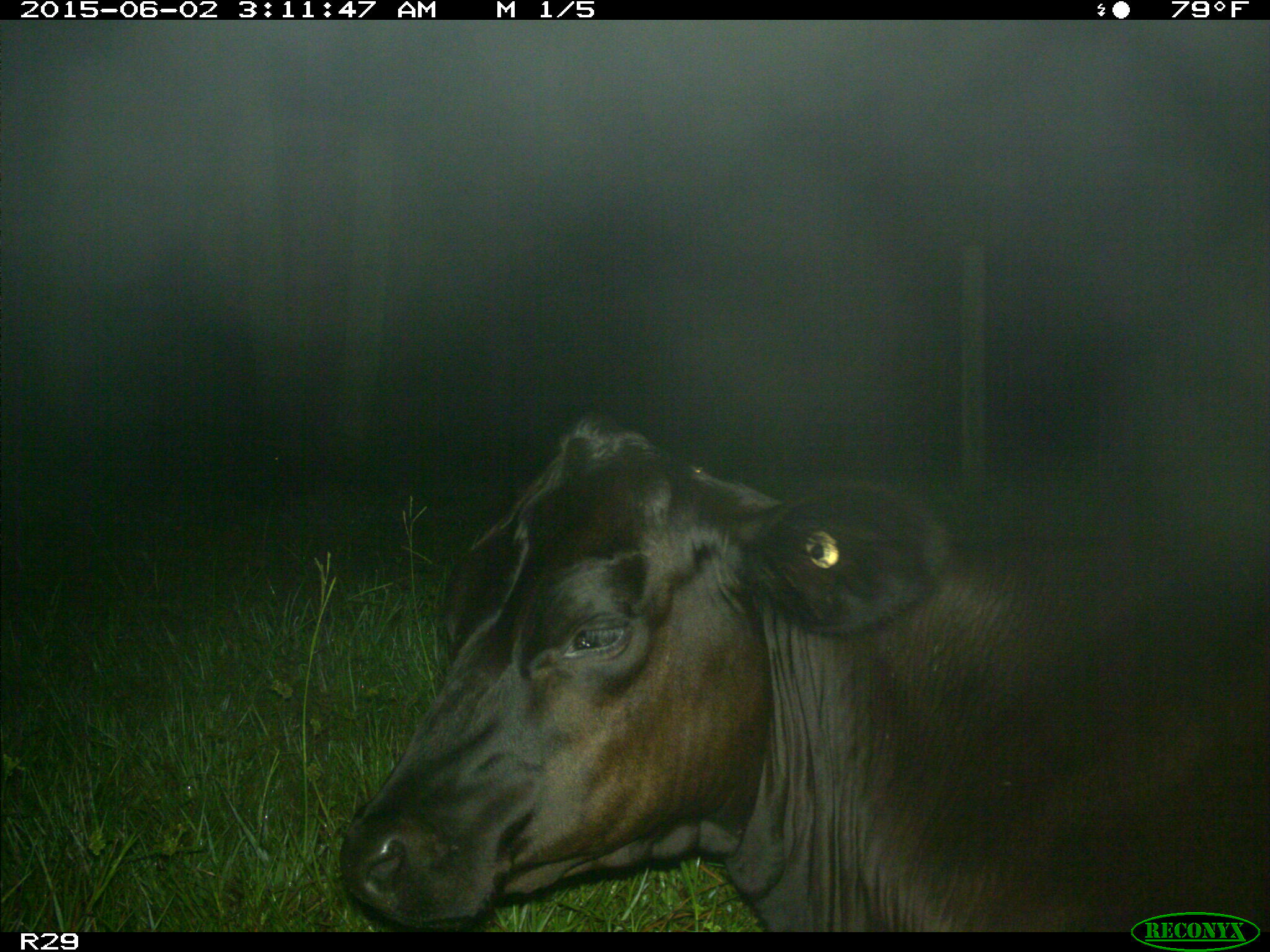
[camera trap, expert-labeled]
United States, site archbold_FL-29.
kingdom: Animalia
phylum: Chordata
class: Mammalia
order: Artiodactyla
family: Bovidae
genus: Bos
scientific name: Bos taurus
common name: domestic cow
Bos taurus (domestic cow).